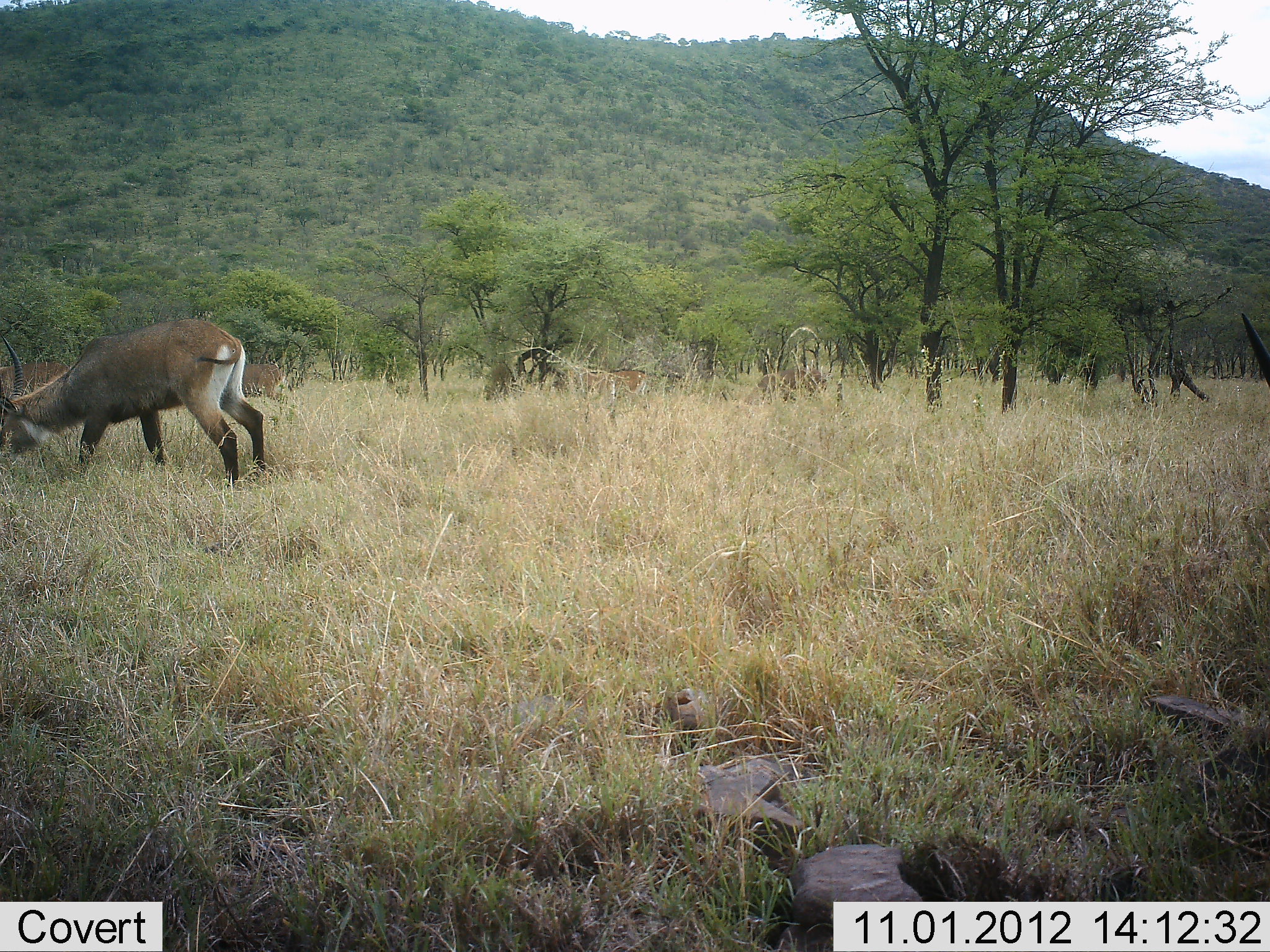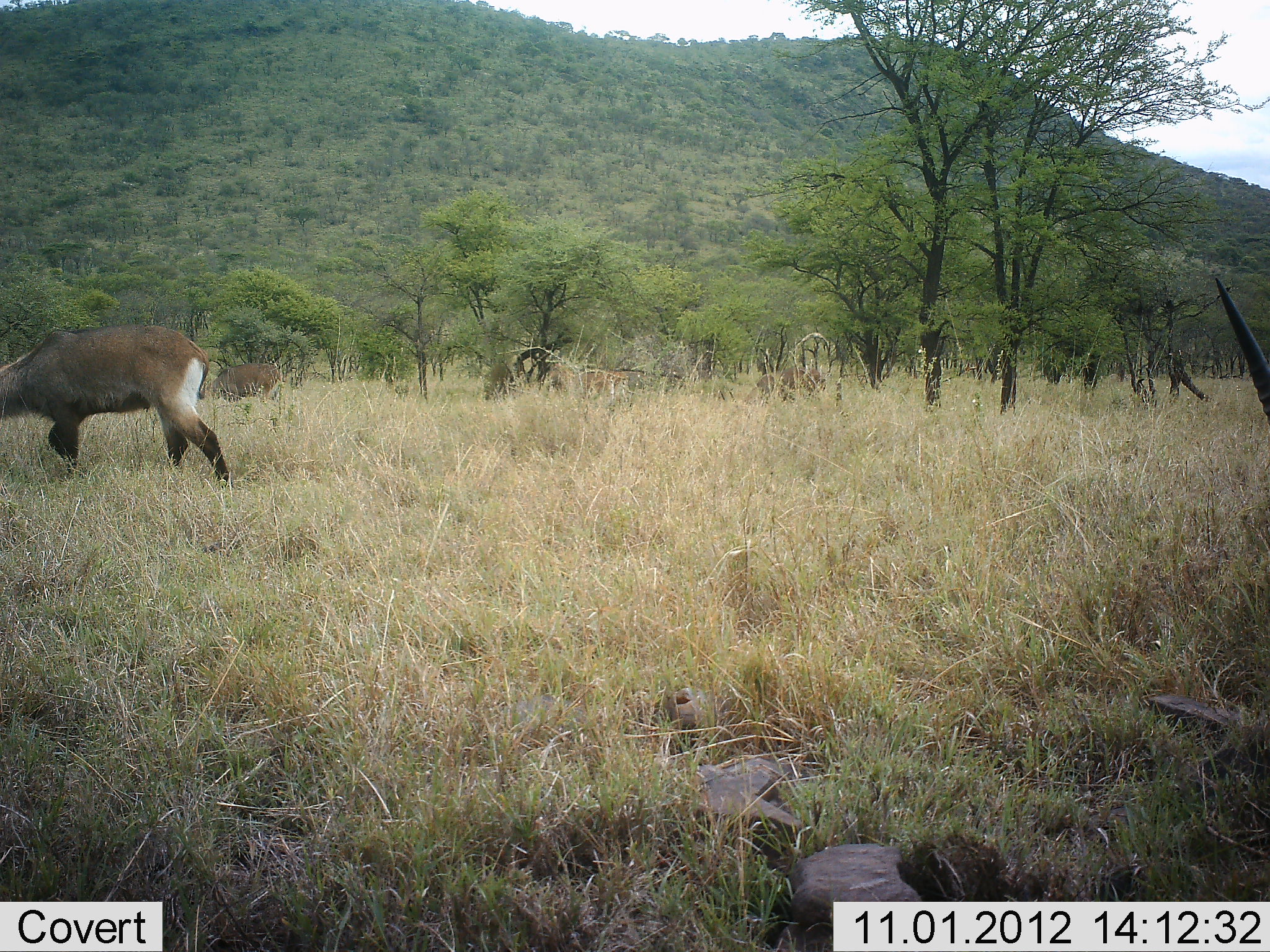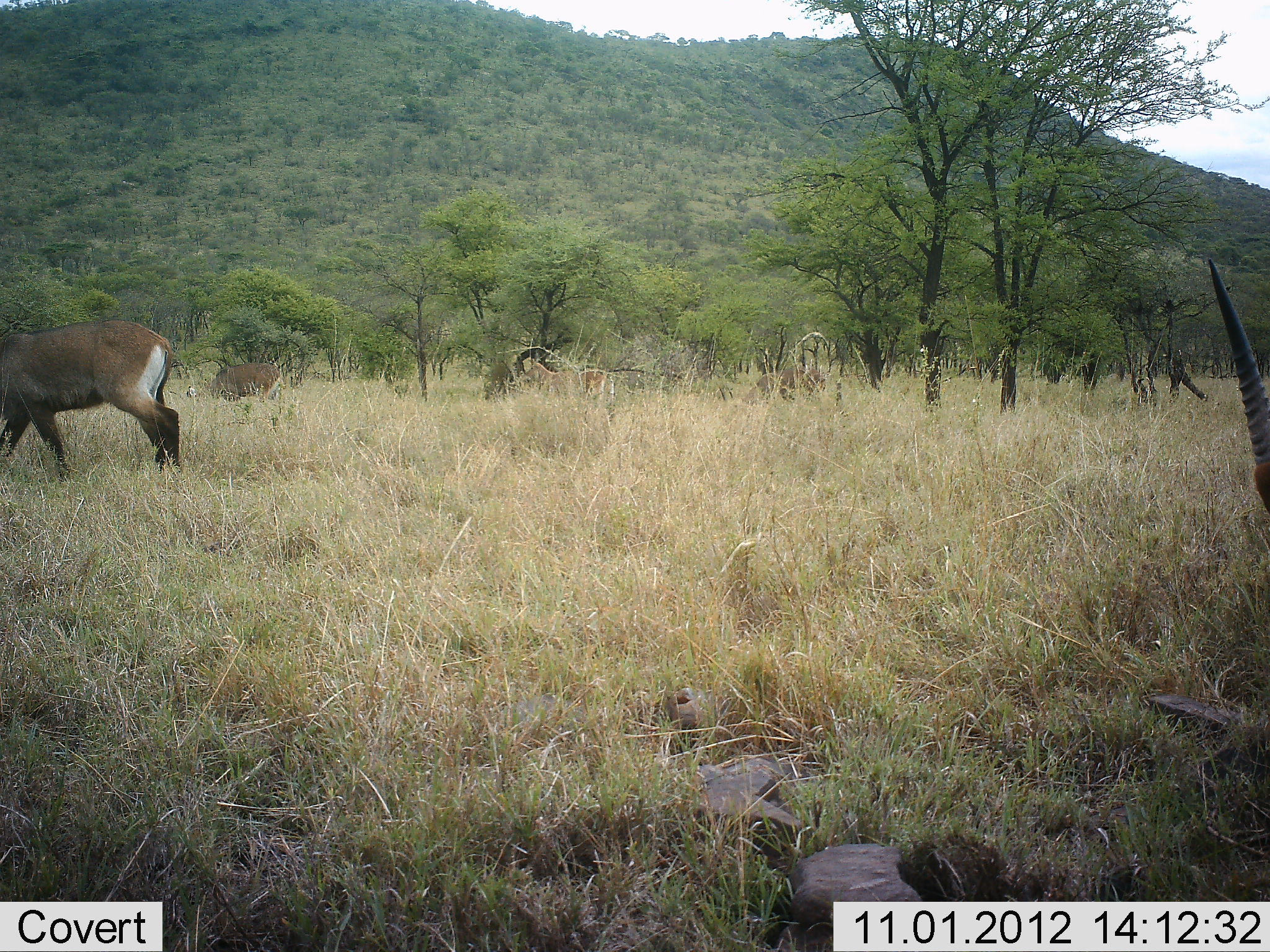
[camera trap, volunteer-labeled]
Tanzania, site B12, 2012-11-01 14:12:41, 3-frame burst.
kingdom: Animalia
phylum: Chordata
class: Mammalia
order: Artiodactyla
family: Bovidae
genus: Kobus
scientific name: Kobus ellipsiprymnus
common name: waterbuck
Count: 4.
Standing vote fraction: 20%.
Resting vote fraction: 0%.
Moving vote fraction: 70%.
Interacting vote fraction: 0%.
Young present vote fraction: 0%.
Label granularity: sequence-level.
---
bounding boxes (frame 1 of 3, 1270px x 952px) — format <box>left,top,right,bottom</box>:
animal: <box>0,315,267,489</box>; <box>0,361,75,421</box>; <box>740,362,828,405</box>; <box>552,368,662,401</box>; <box>1239,308,1270,389</box>; <box>241,361,289,402</box>; <box>479,362,517,401</box>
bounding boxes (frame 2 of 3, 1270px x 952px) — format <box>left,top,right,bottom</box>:
animal: <box>0,320,231,488</box>; <box>1214,275,1270,427</box>; <box>197,361,285,405</box>; <box>747,368,826,407</box>; <box>549,361,629,399</box>; <box>485,360,517,401</box>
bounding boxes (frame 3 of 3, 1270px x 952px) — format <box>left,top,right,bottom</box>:
animal: <box>0,314,182,479</box>; <box>1204,256,1270,516</box>; <box>185,361,283,405</box>; <box>518,362,614,398</box>; <box>743,366,828,403</box>; <box>484,361,517,399</box>